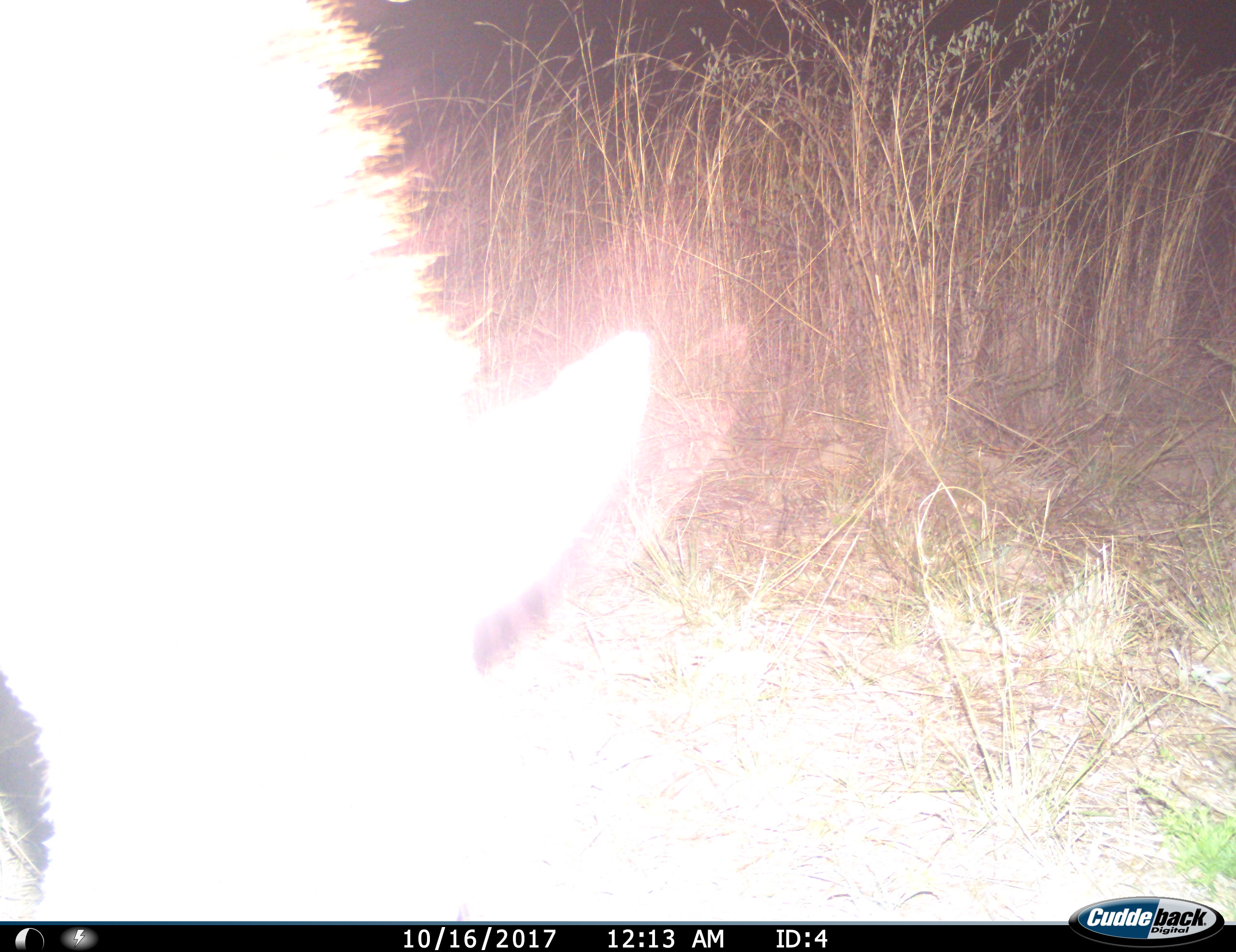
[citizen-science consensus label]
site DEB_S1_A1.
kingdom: Animalia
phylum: Chordata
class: Mammalia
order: Artiodactyla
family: Bovidae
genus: Tragelaphus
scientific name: Tragelaphus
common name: kudu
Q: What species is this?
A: Kudu (Tragelaphus).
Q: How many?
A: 1.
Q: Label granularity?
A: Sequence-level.